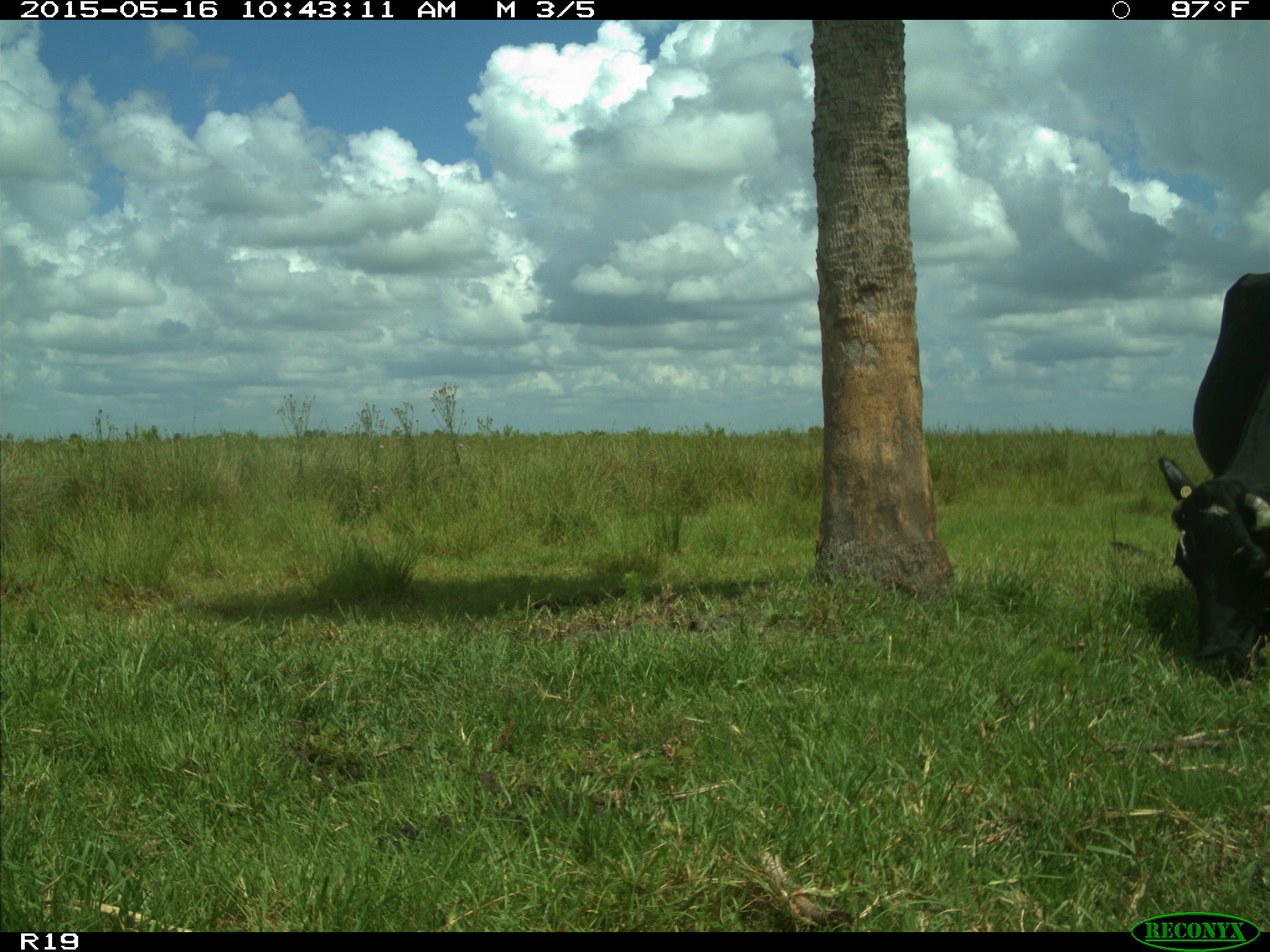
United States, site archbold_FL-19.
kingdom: Animalia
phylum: Chordata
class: Mammalia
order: Artiodactyla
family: Bovidae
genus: Bos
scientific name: Bos taurus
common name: domestic cow